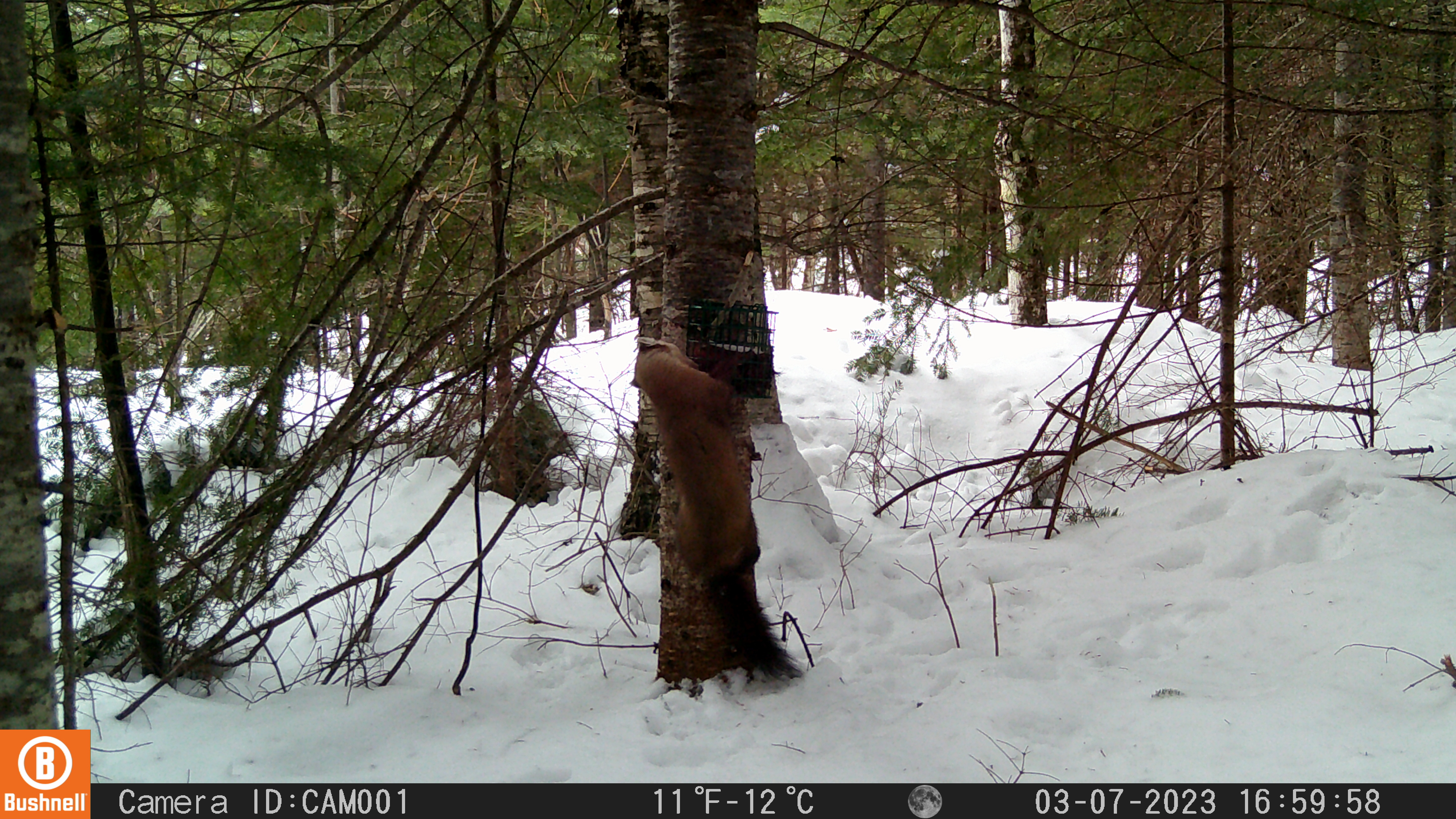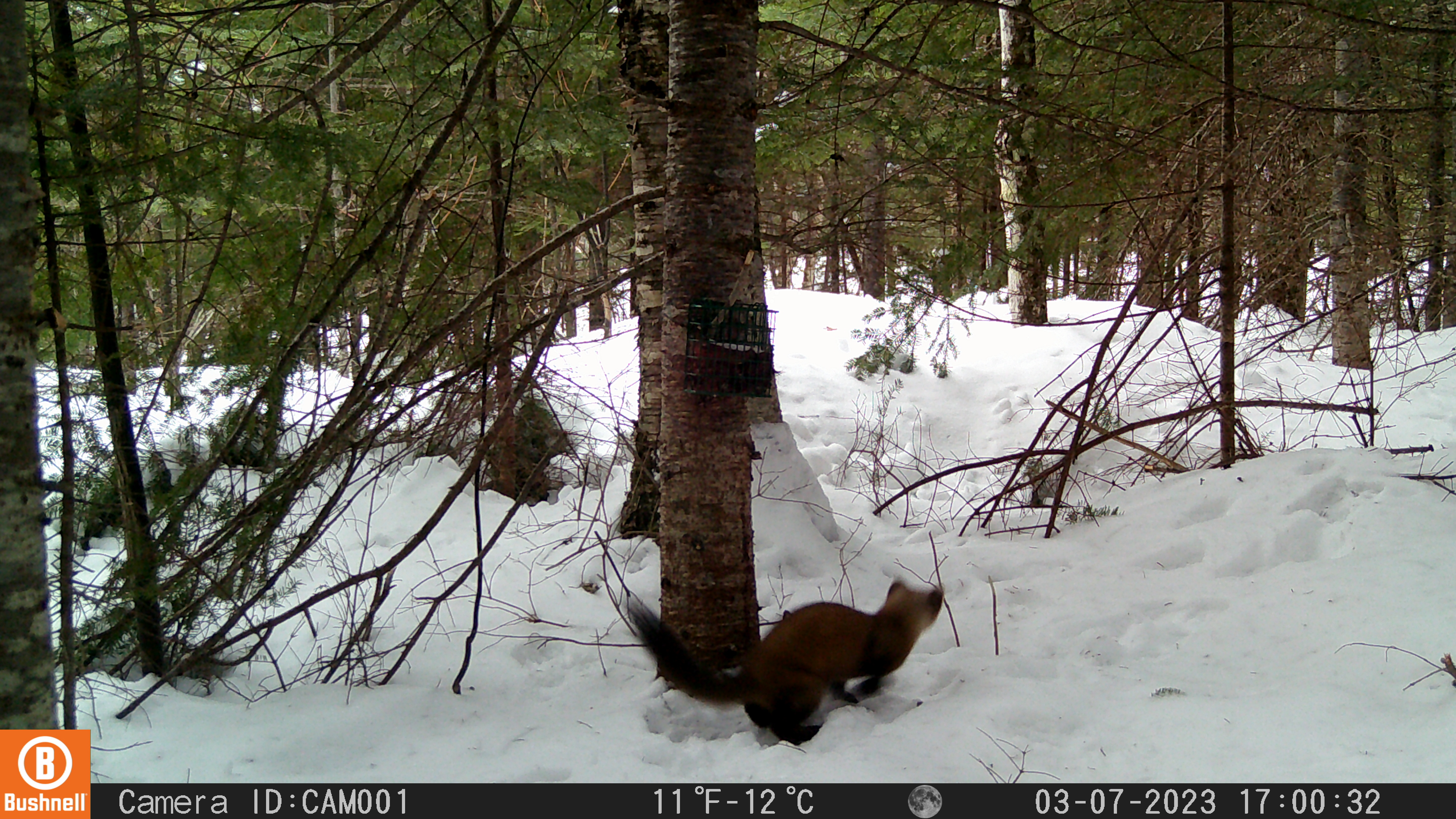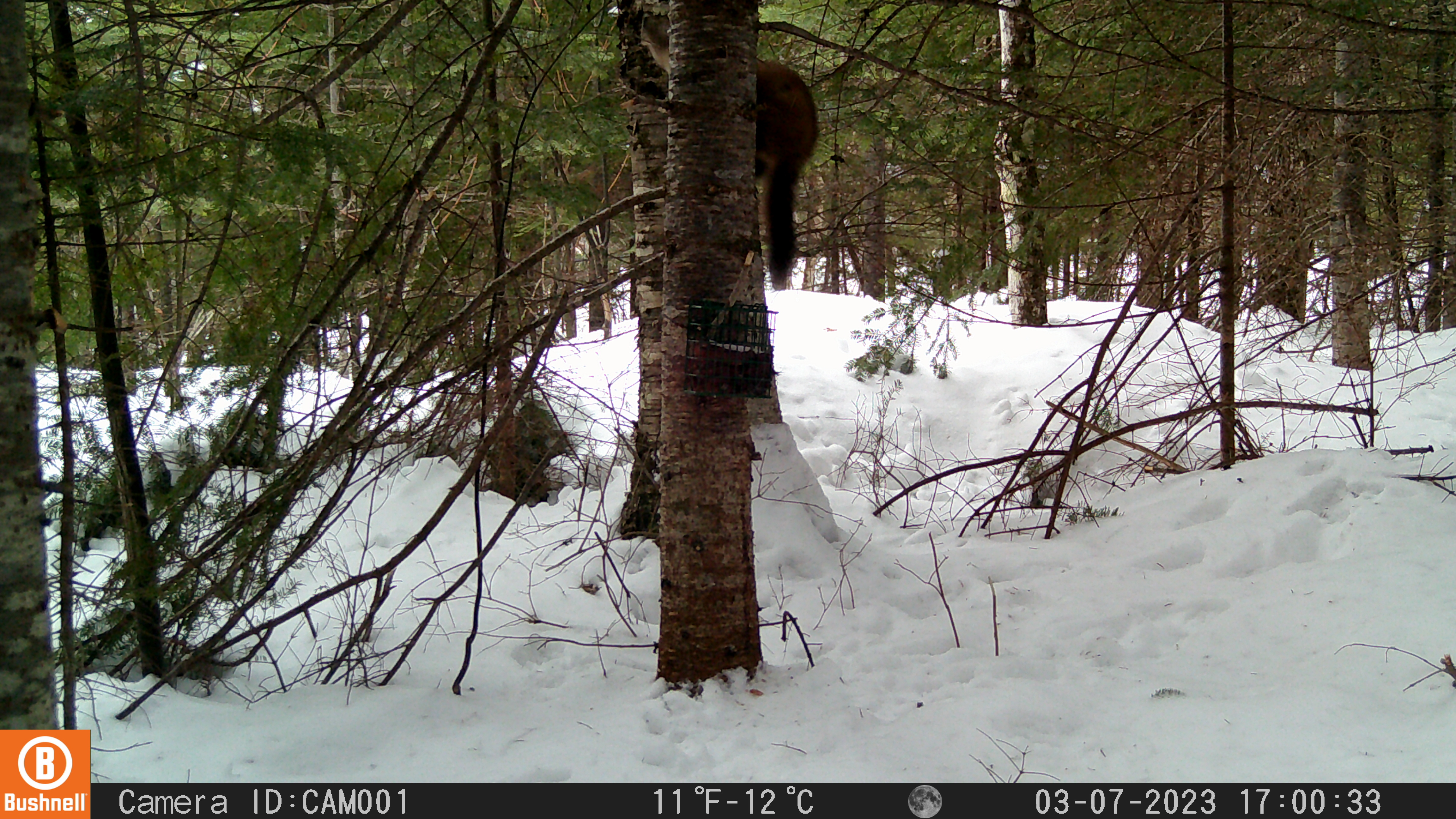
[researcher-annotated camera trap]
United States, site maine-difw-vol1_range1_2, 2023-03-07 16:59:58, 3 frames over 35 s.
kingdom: Animalia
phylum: Chordata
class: Mammalia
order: Carnivora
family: Mustelidae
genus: Martes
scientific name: Martes americana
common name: american marten